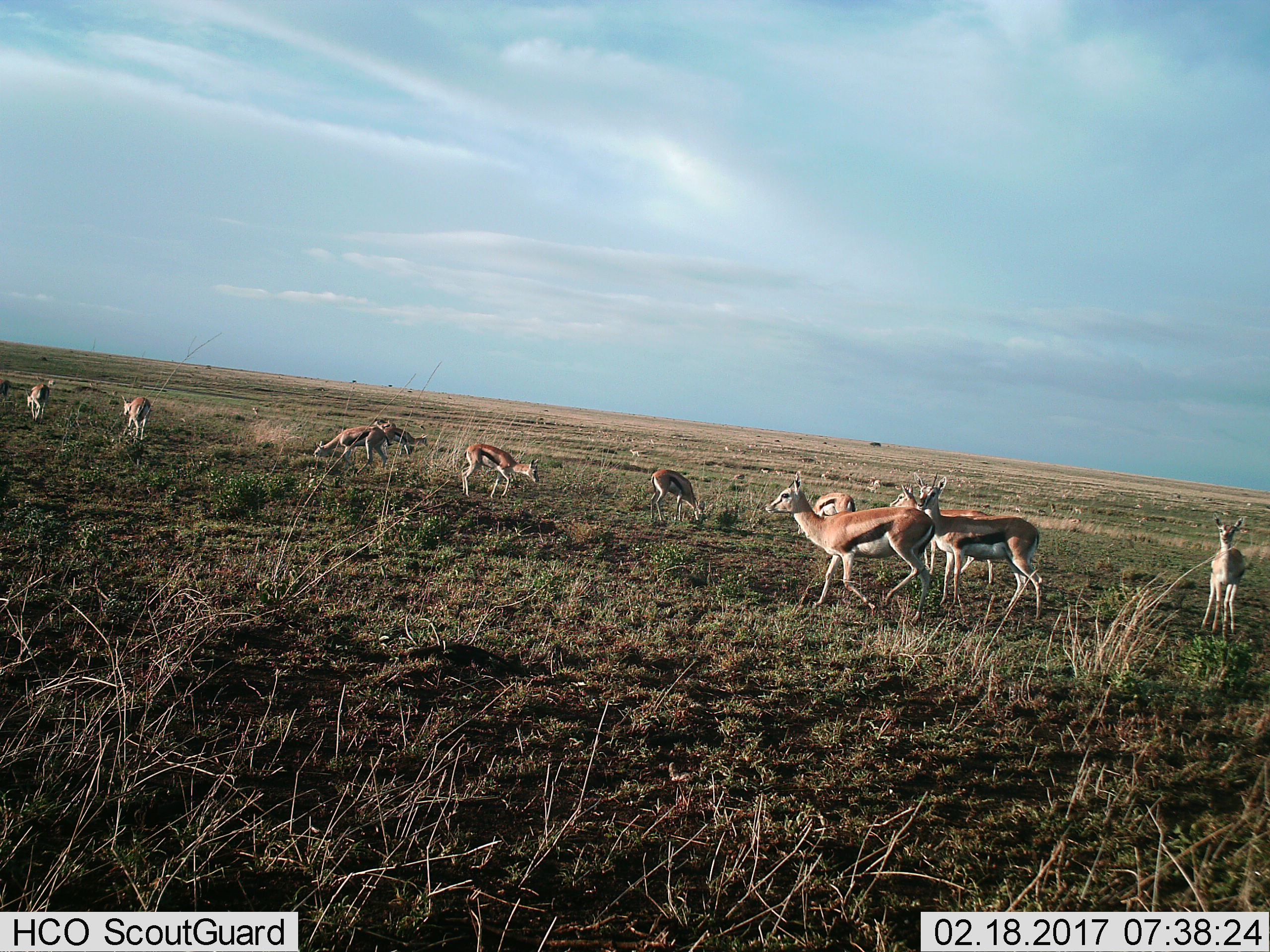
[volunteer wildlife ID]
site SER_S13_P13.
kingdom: Animalia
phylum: Chordata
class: Mammalia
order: Artiodactyla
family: Bovidae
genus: Eudorcas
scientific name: Eudorcas thomsonii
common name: thomson's gazelle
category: gazellethomsons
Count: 11-50.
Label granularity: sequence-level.